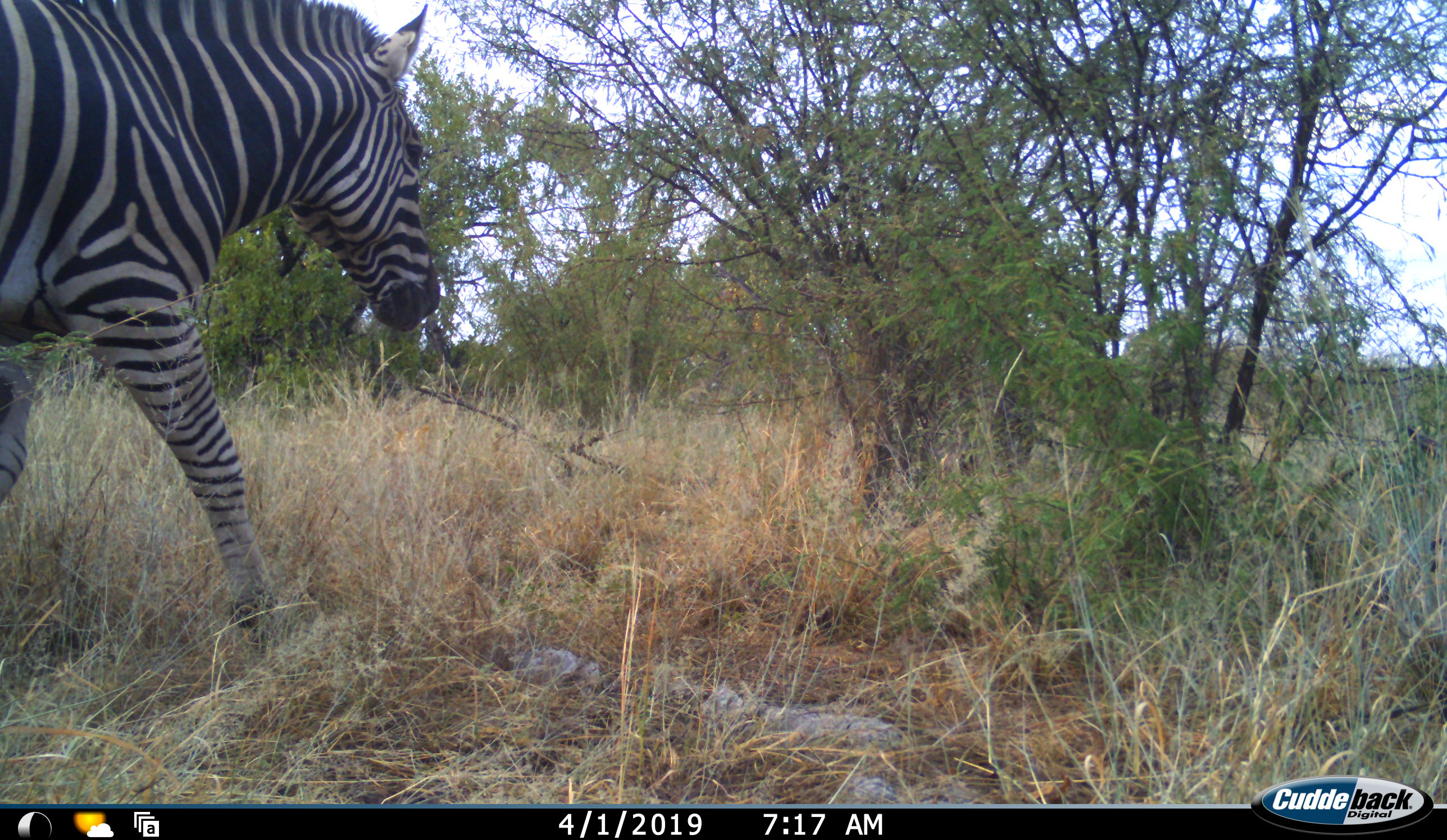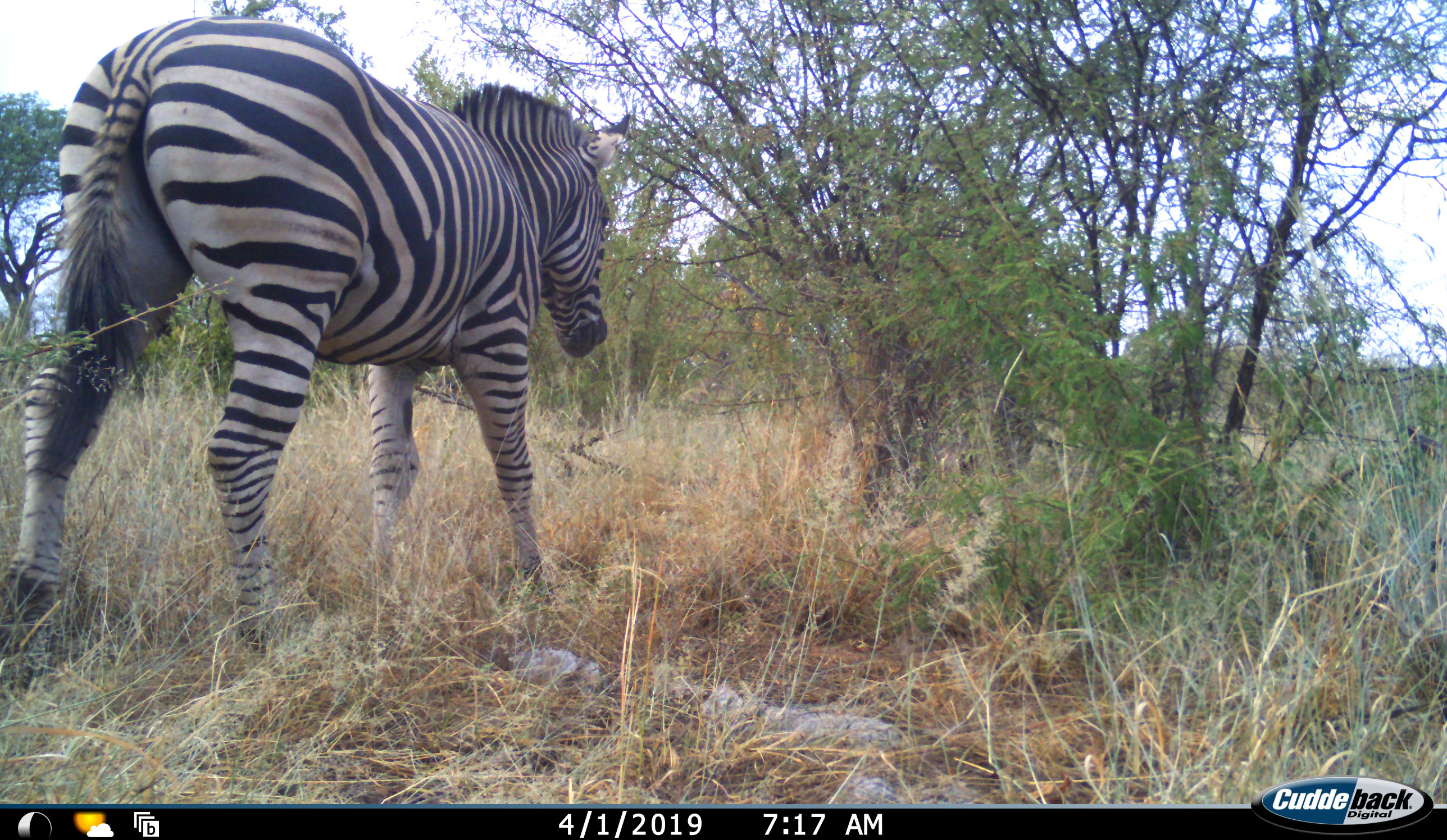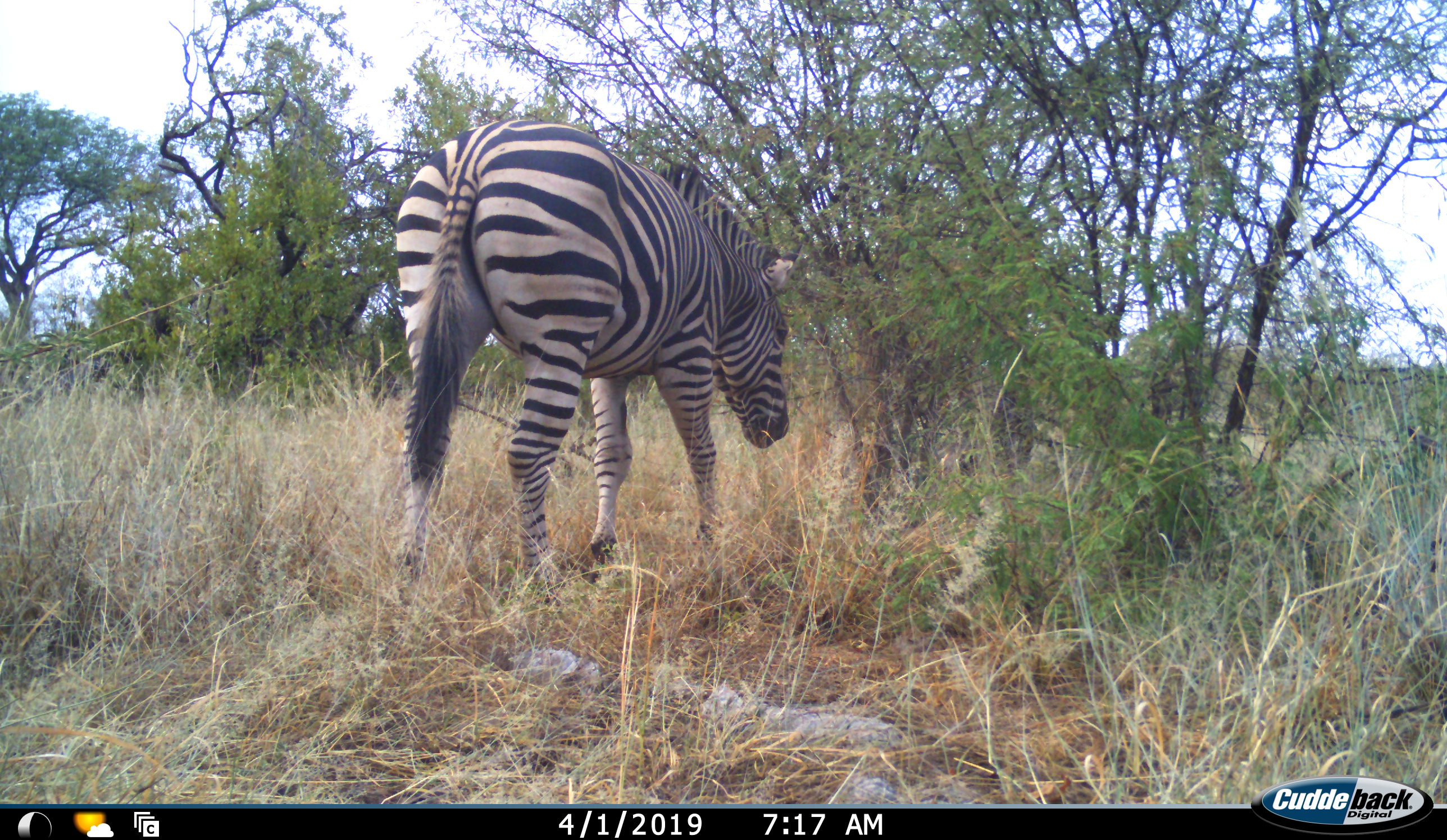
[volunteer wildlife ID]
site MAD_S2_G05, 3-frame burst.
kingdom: Animalia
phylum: Chordata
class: Mammalia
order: Perissodactyla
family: Equidae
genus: Equus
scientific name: Equus quagga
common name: plains zebra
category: zebraplains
Zebraplains (plains zebra) (Equus quagga), count 1. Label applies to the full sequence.